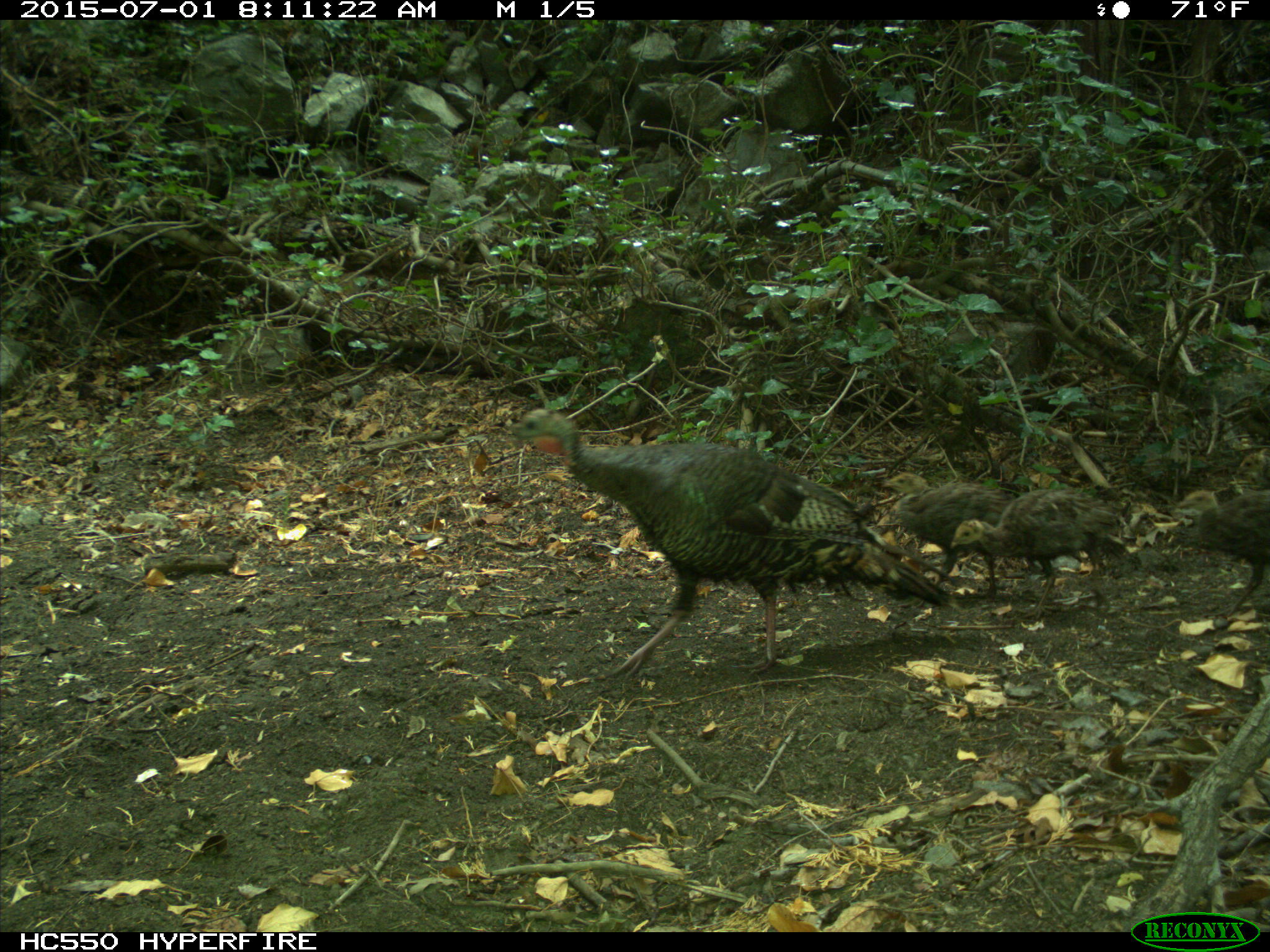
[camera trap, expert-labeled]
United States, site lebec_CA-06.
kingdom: Animalia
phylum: Chordata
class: Aves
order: Galliformes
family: Phasianidae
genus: Meleagris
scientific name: Meleagris gallopavo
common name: wild turkey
Meleagris gallopavo (wild turkey).